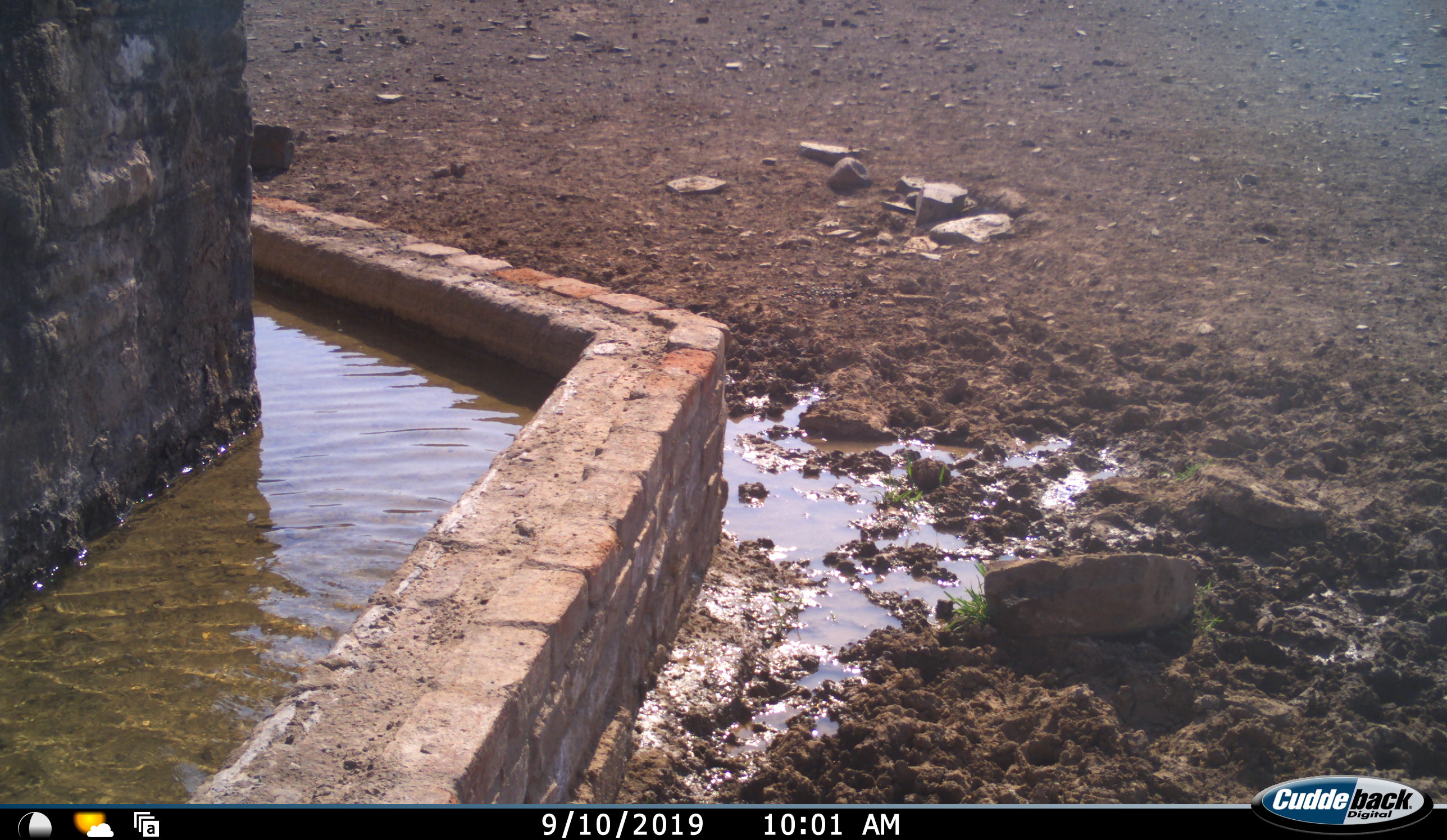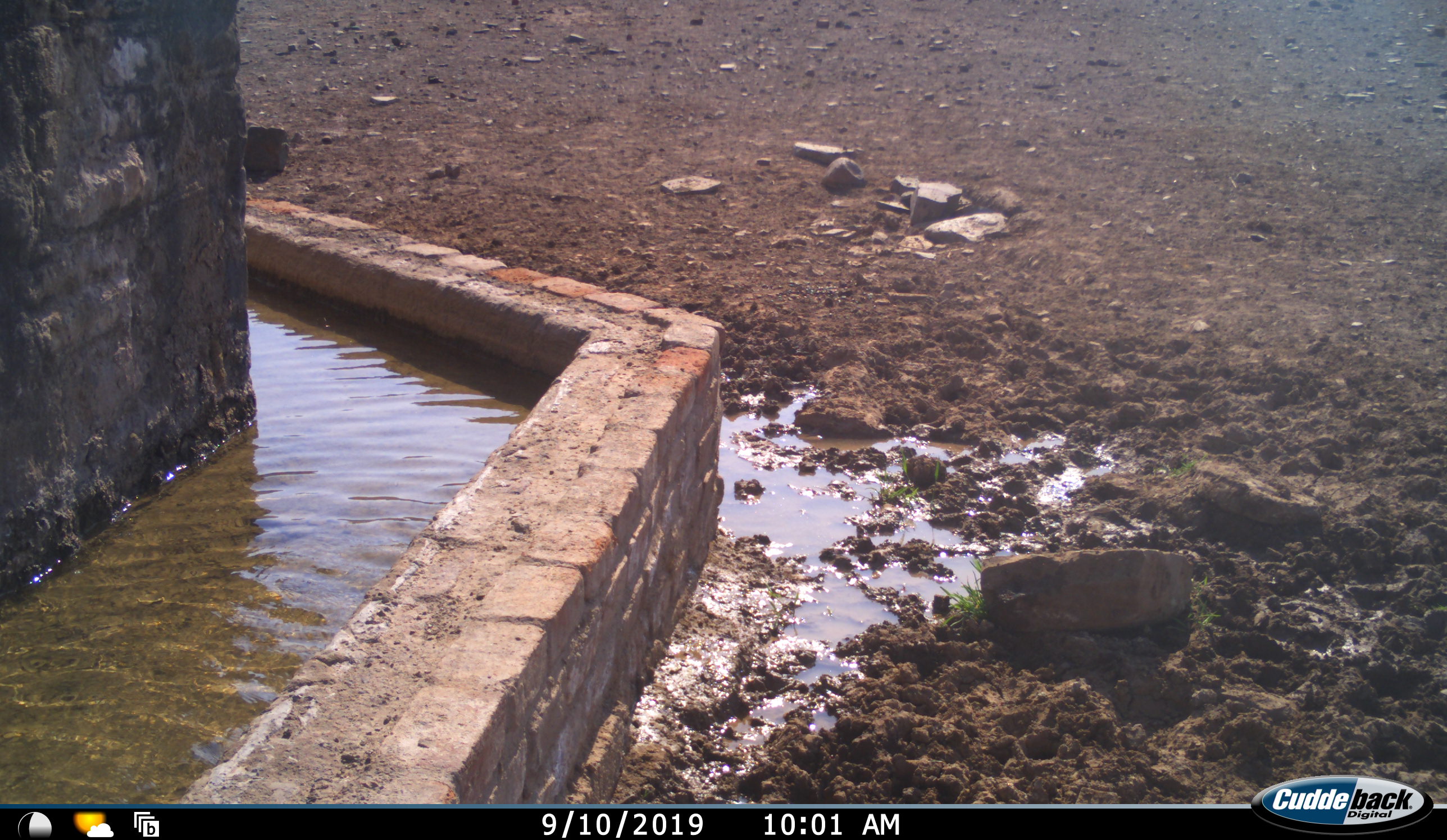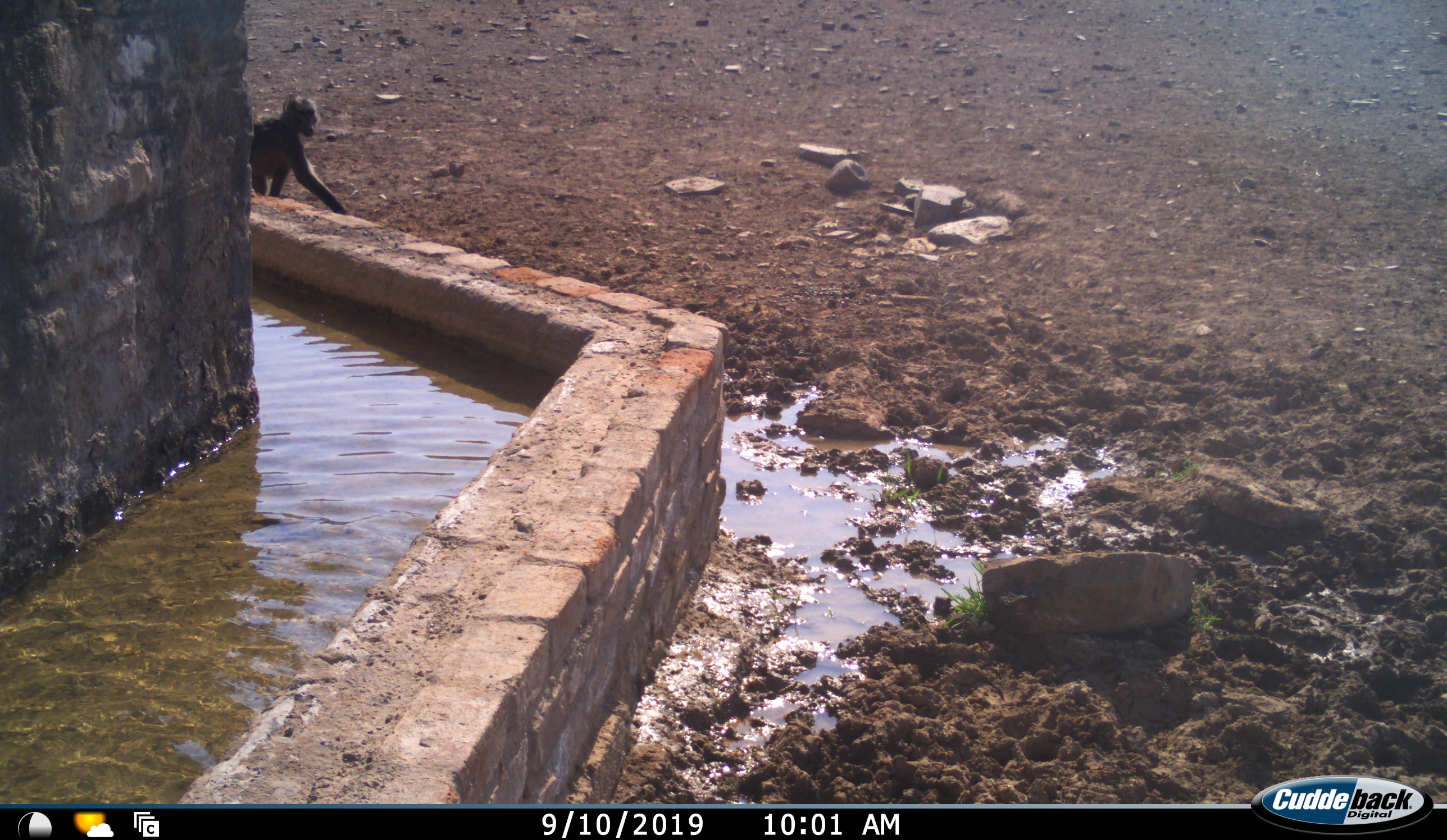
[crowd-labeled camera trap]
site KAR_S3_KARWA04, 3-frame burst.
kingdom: Animalia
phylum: Chordata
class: Mammalia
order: Primates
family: Cercopithecidae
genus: Papio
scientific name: Papio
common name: baboon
Baboon (Papio), count 1. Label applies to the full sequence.